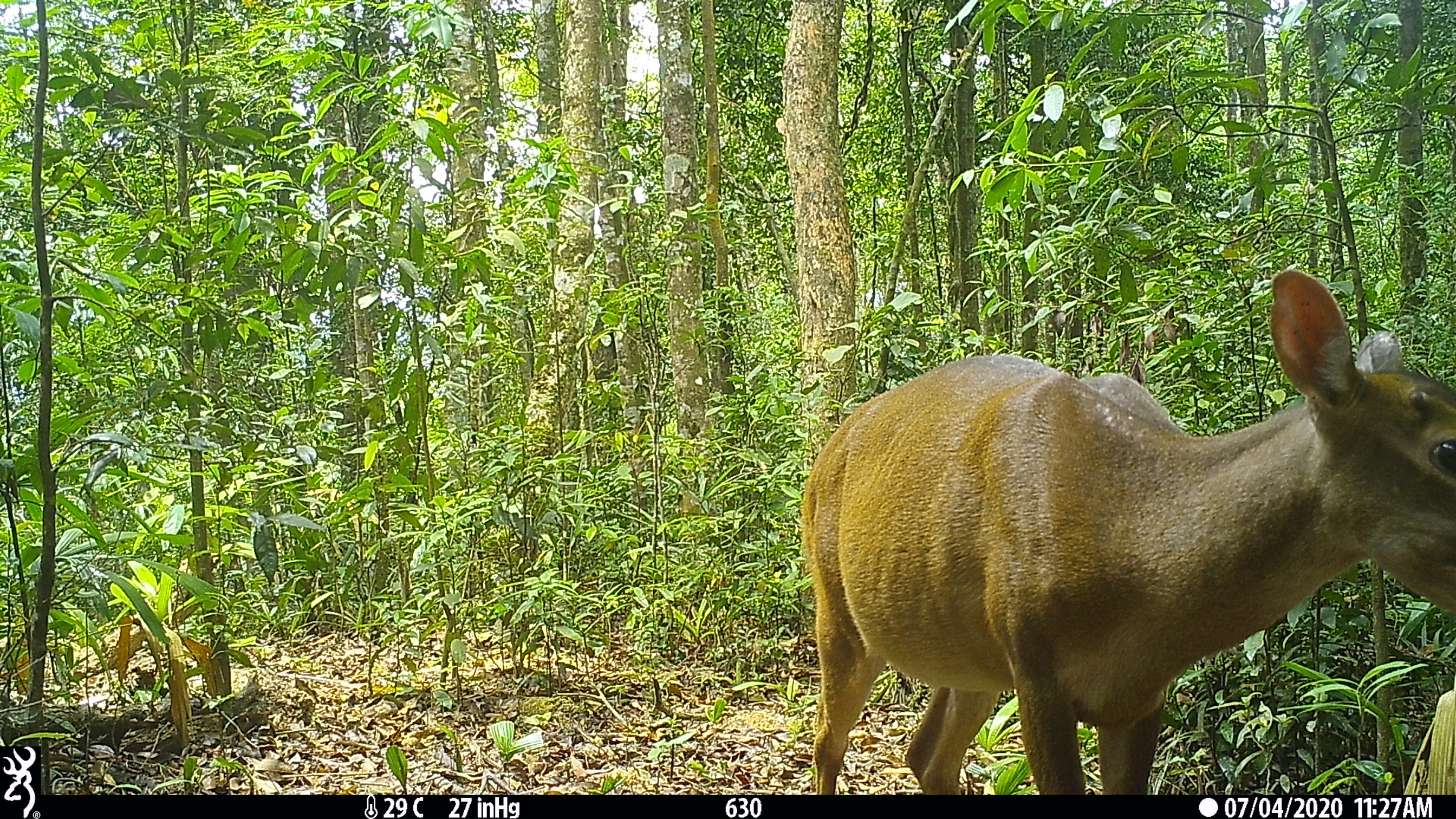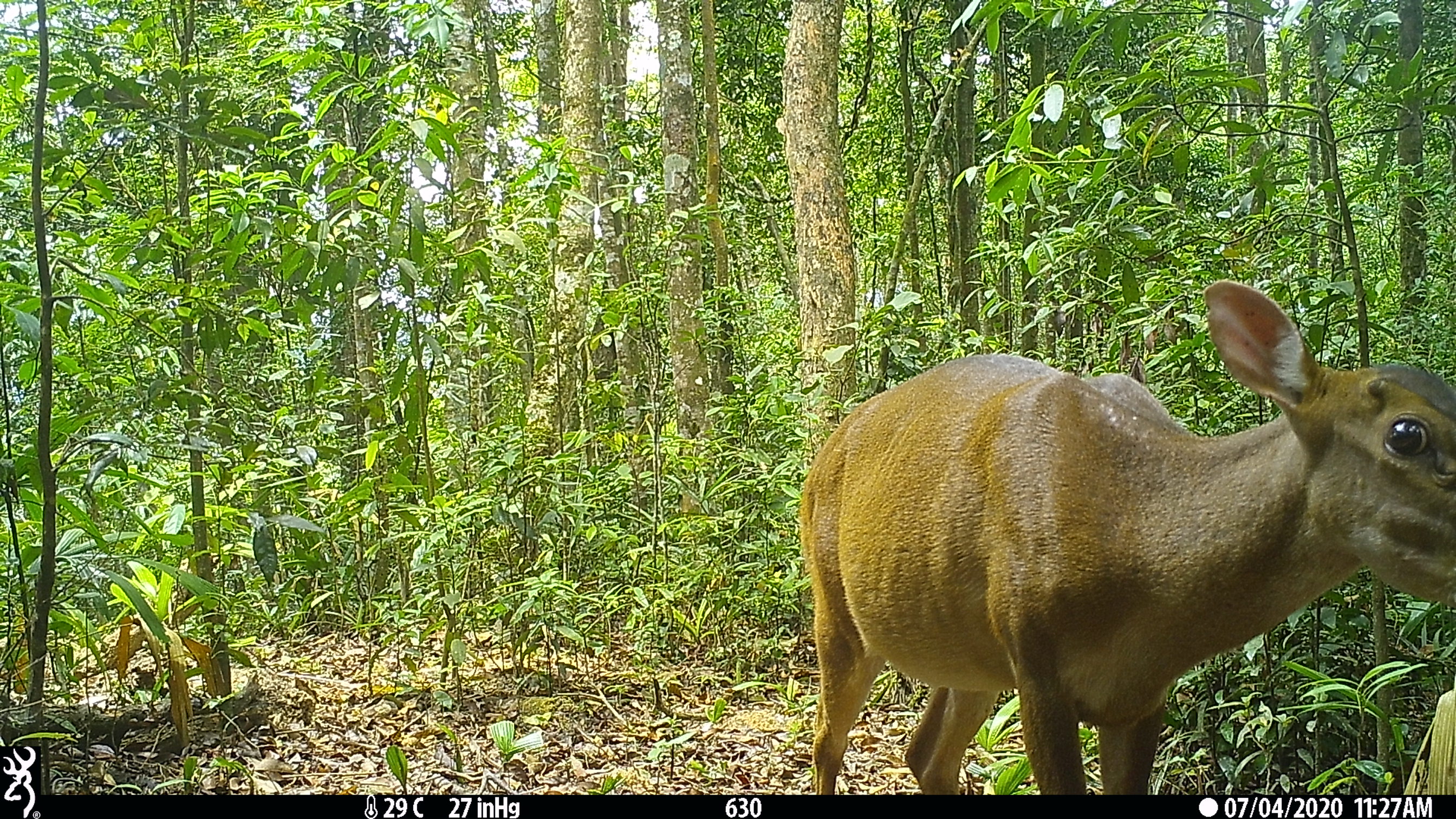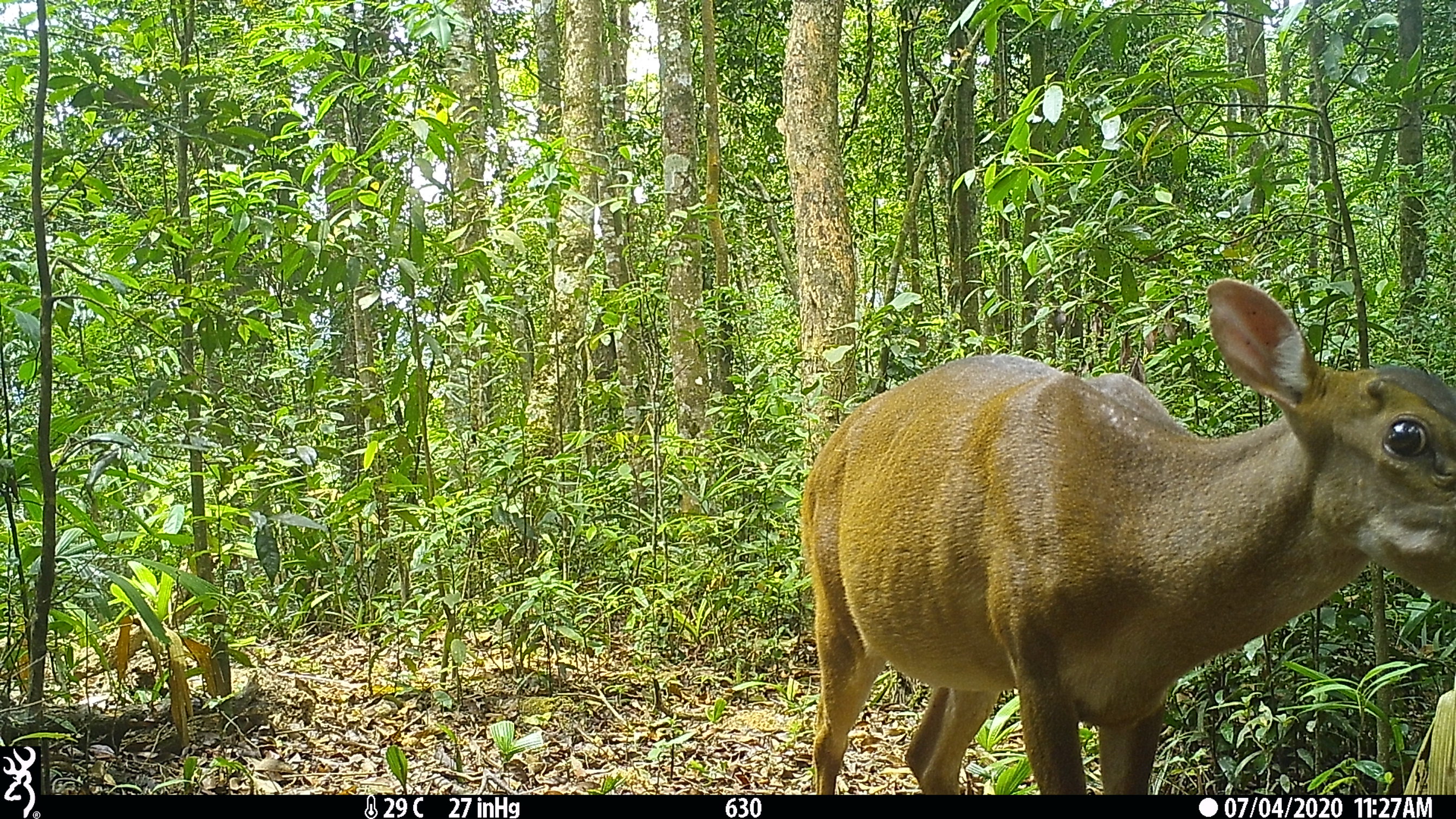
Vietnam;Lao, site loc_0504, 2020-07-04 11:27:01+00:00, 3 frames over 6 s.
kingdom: Animalia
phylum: Chordata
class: Mammalia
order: Artiodactyla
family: Cervidae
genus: Muntiacus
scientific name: Muntiacus vuquangensis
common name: large-antlered muntjac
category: large antlered muntjac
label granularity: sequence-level